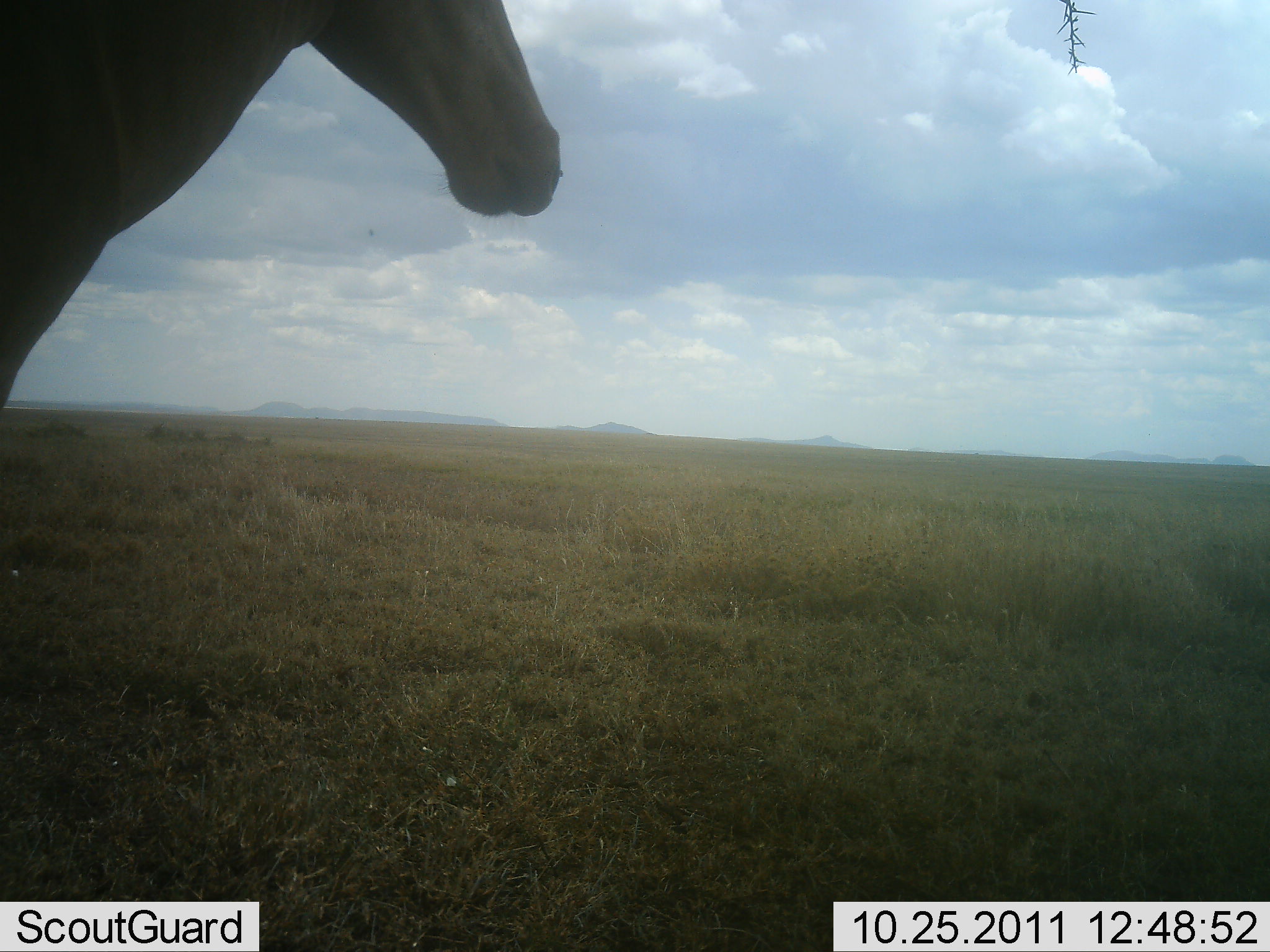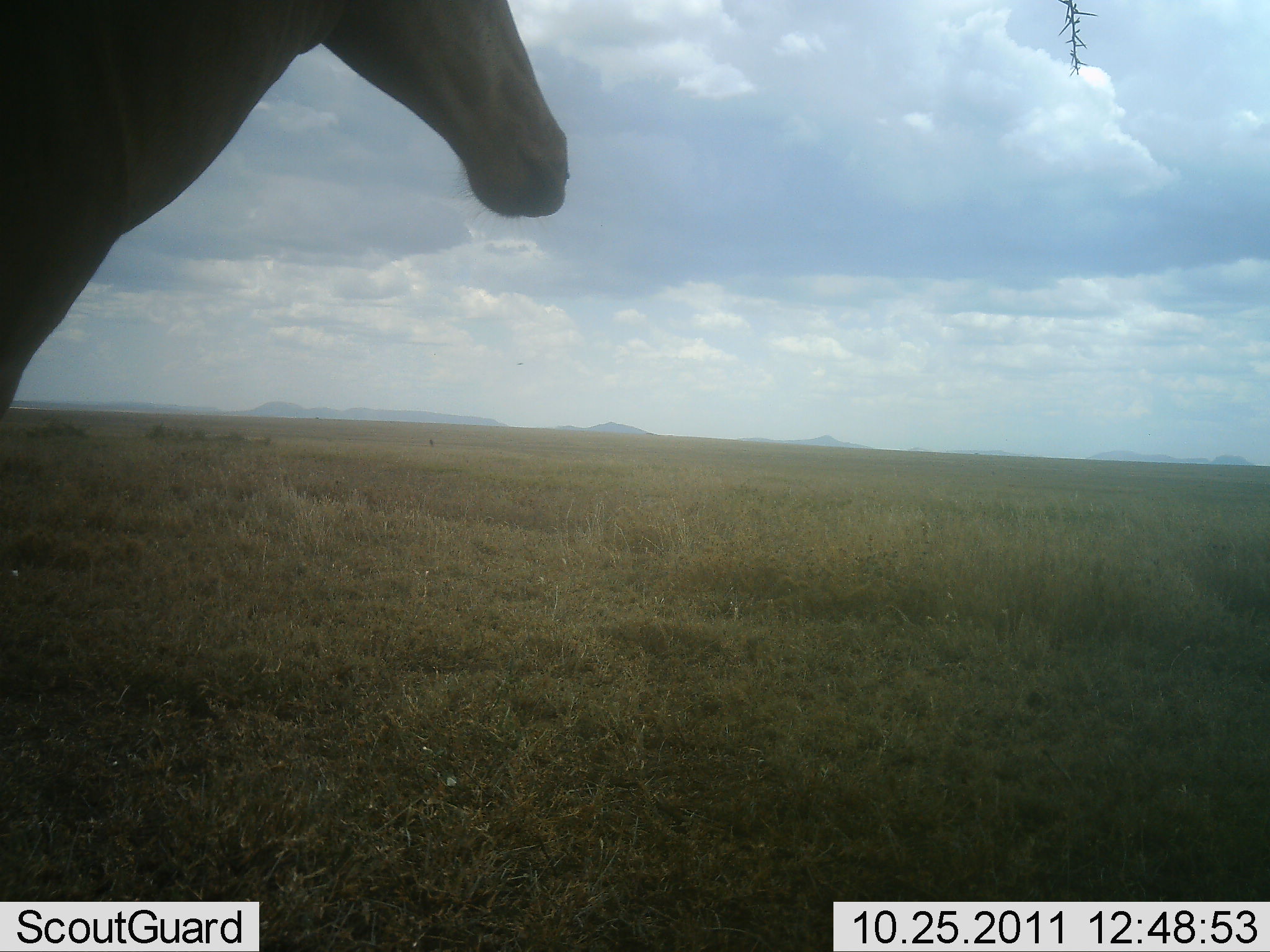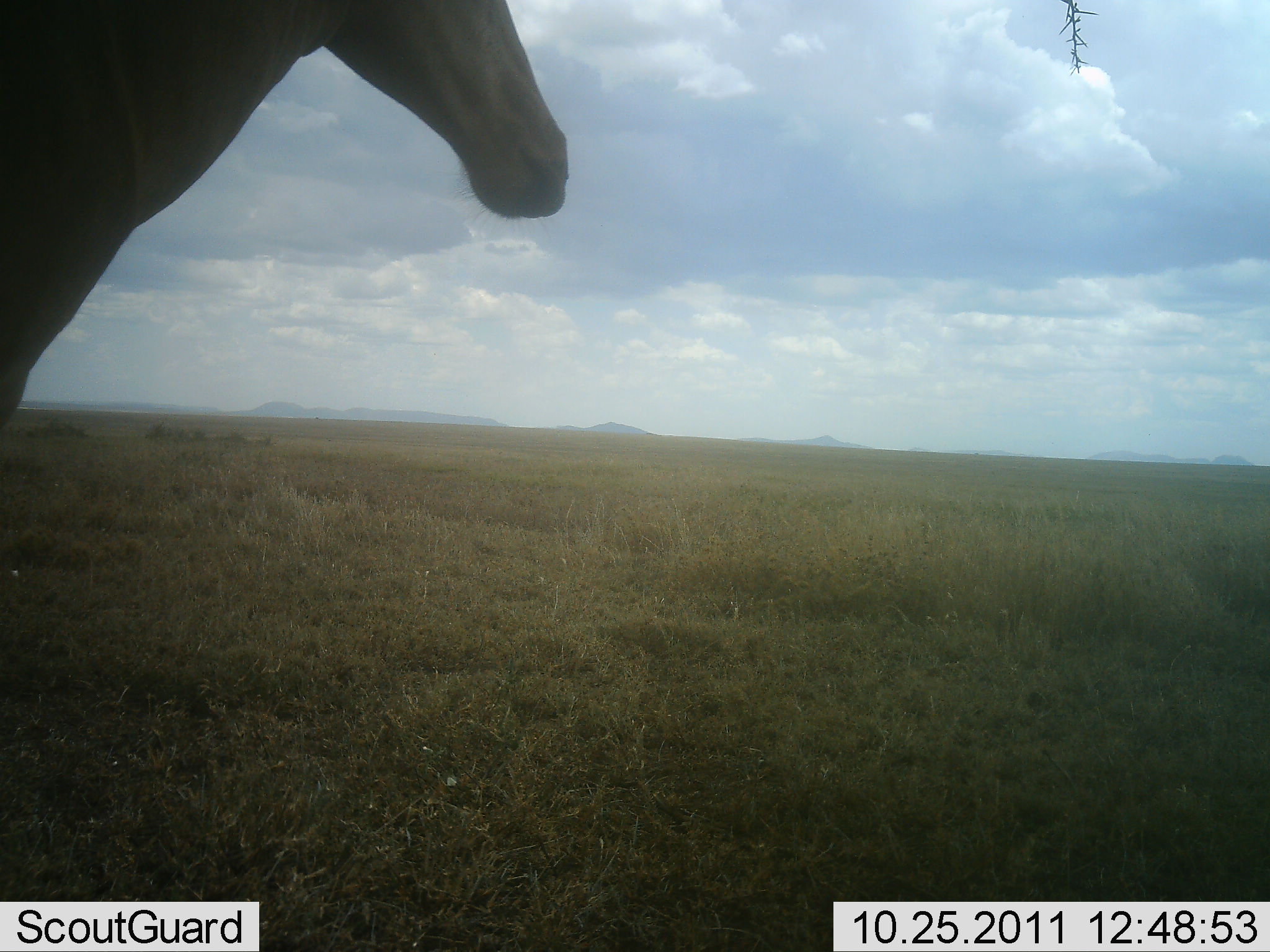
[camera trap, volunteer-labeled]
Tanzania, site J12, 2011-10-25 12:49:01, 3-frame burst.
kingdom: Animalia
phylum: Chordata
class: Mammalia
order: Artiodactyla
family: Bovidae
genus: Alcelaphus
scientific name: Alcelaphus buselaphus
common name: hartebeest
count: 1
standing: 83%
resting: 0%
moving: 0%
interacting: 0%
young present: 0%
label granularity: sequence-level